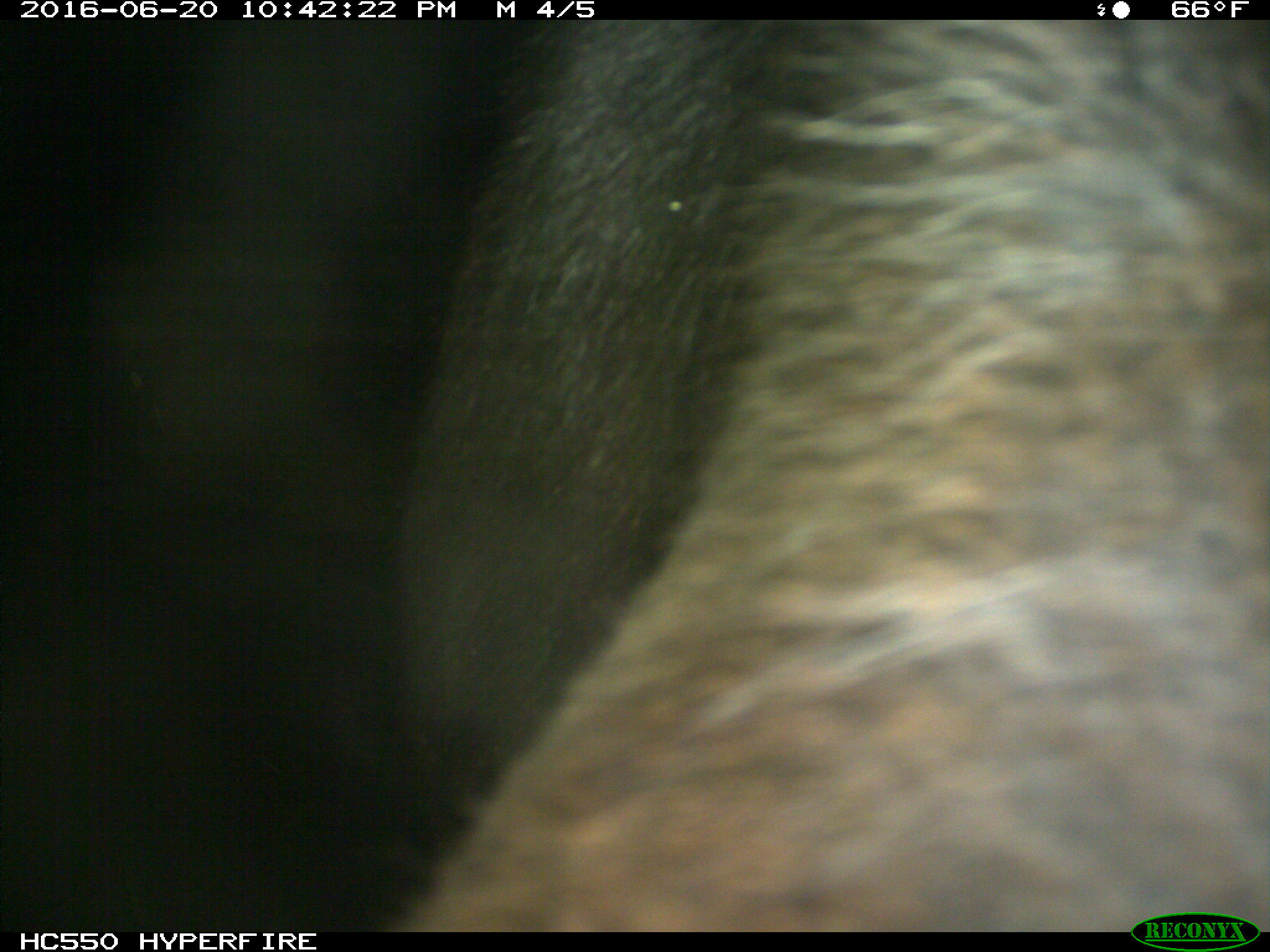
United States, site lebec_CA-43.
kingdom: Animalia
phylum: Chordata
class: Mammalia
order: Artiodactyla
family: Bovidae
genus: Bos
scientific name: Bos taurus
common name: domestic cow